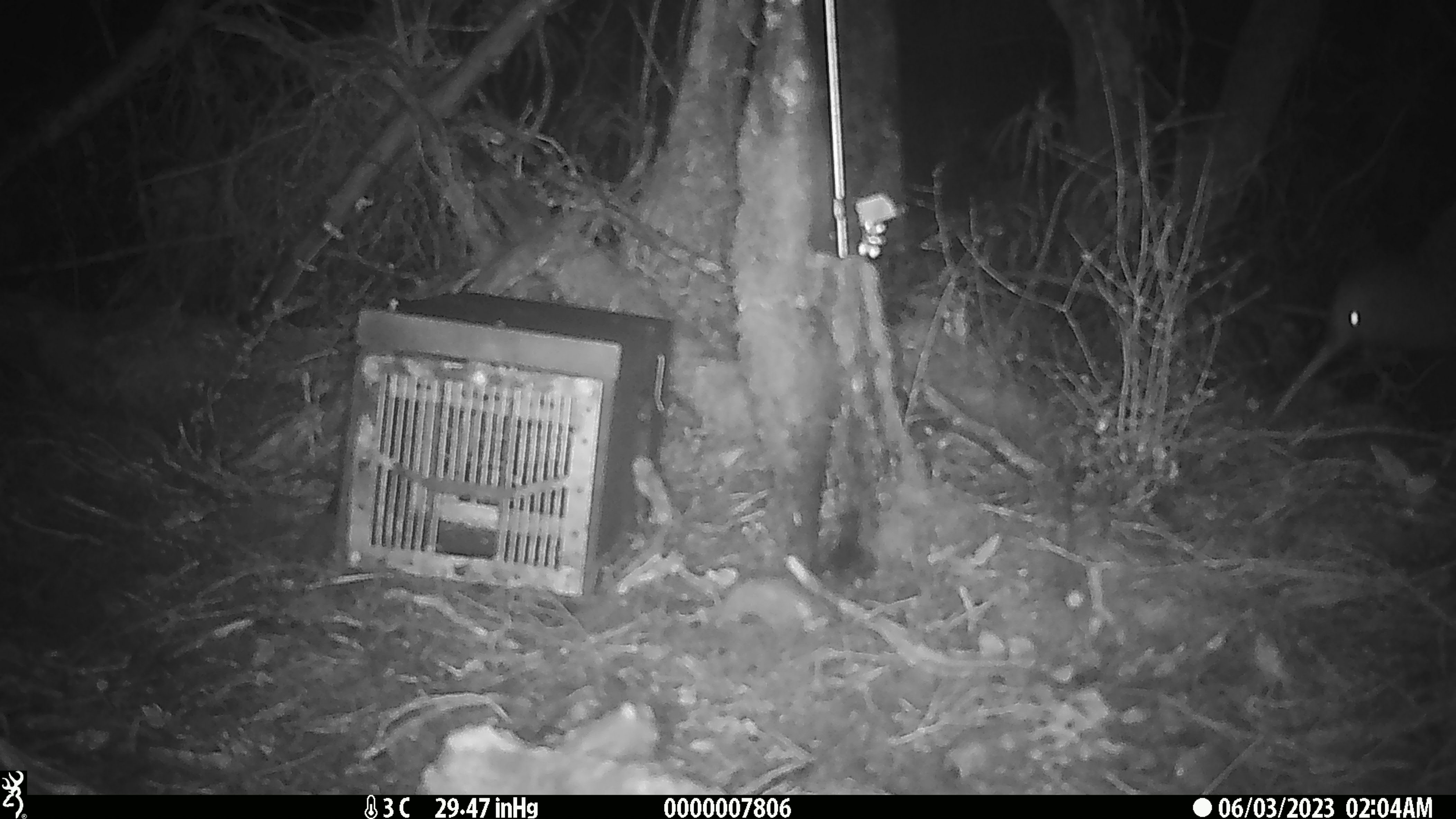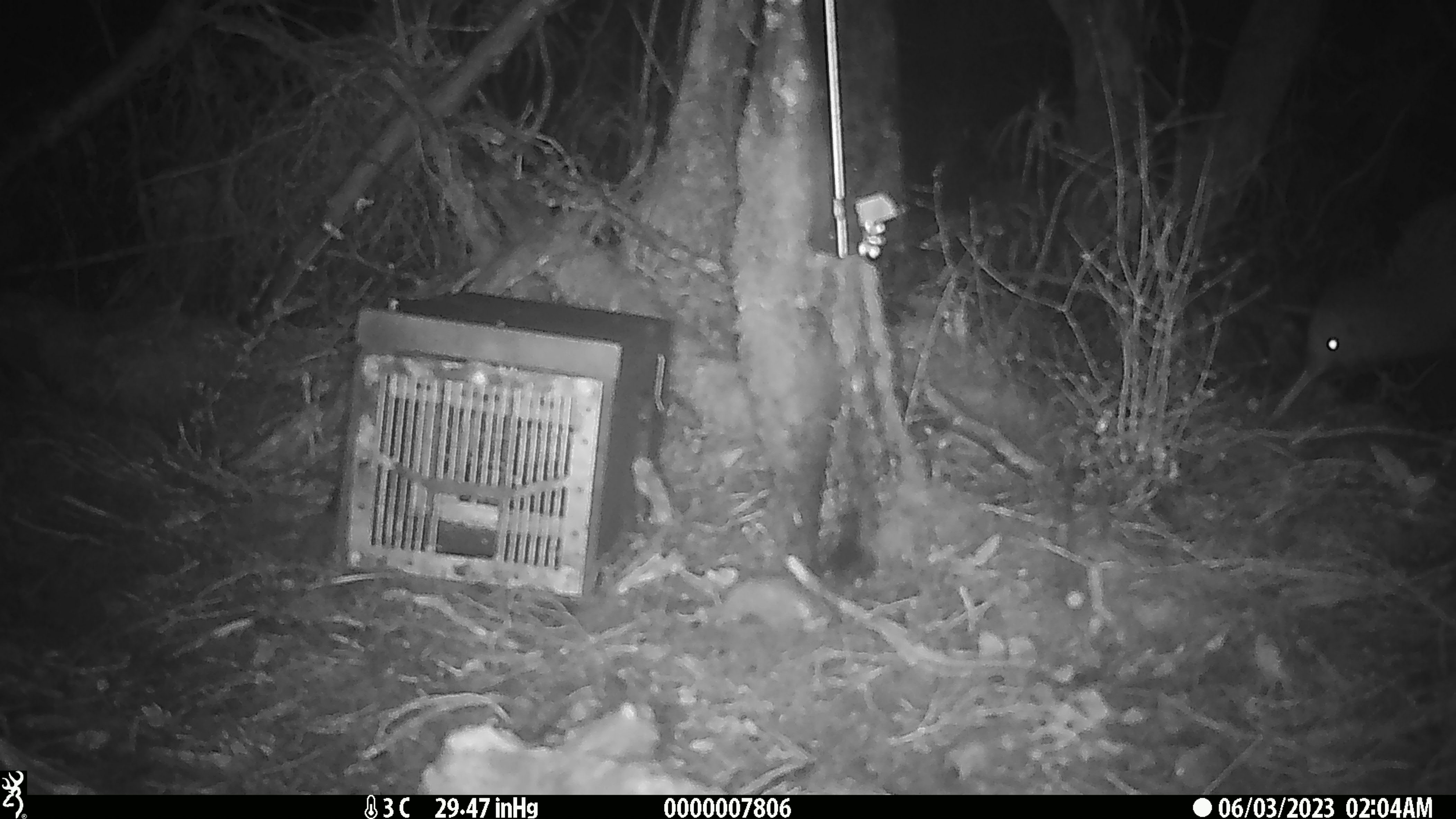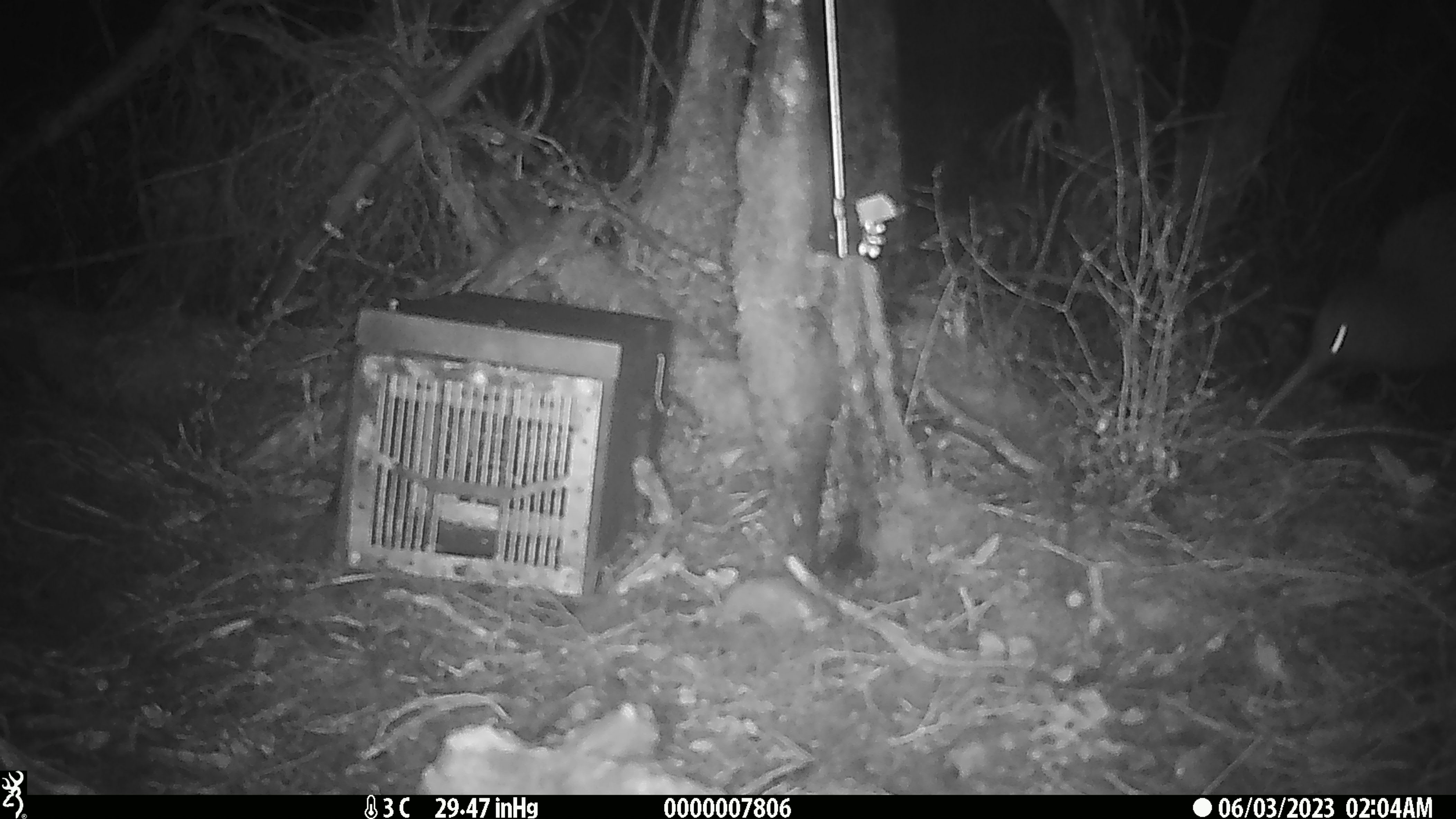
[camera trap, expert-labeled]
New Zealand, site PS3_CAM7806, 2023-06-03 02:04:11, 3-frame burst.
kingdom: Animalia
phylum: Chordata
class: Aves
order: Apterygiformes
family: Apterygidae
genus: Apteryx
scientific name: Apteryx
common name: kiwi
Kiwi (Apteryx).